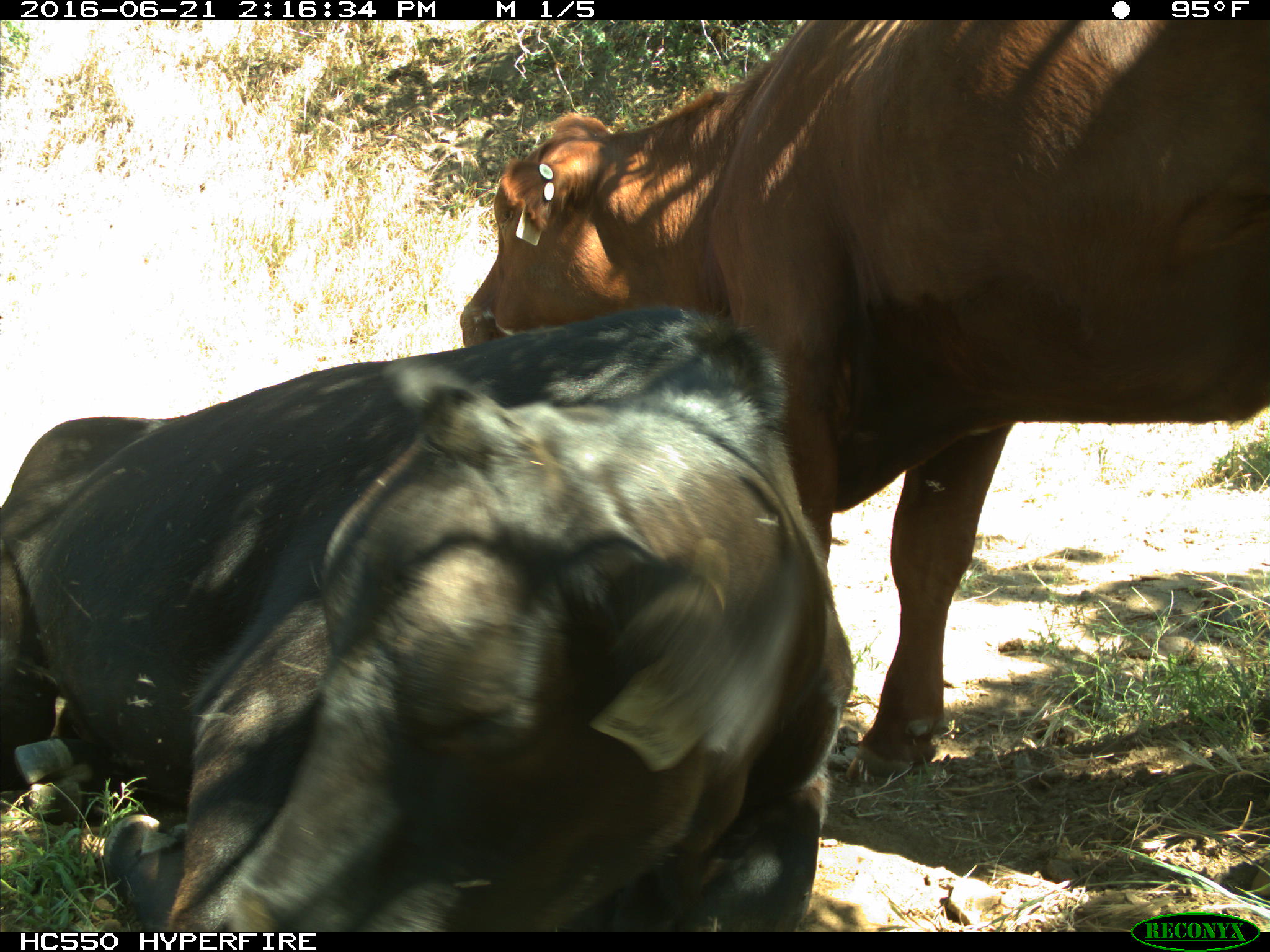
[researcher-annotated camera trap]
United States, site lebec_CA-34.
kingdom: Animalia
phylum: Chordata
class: Mammalia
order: Artiodactyla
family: Bovidae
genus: Bos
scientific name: Bos taurus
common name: domestic cow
Bos taurus (domestic cow).